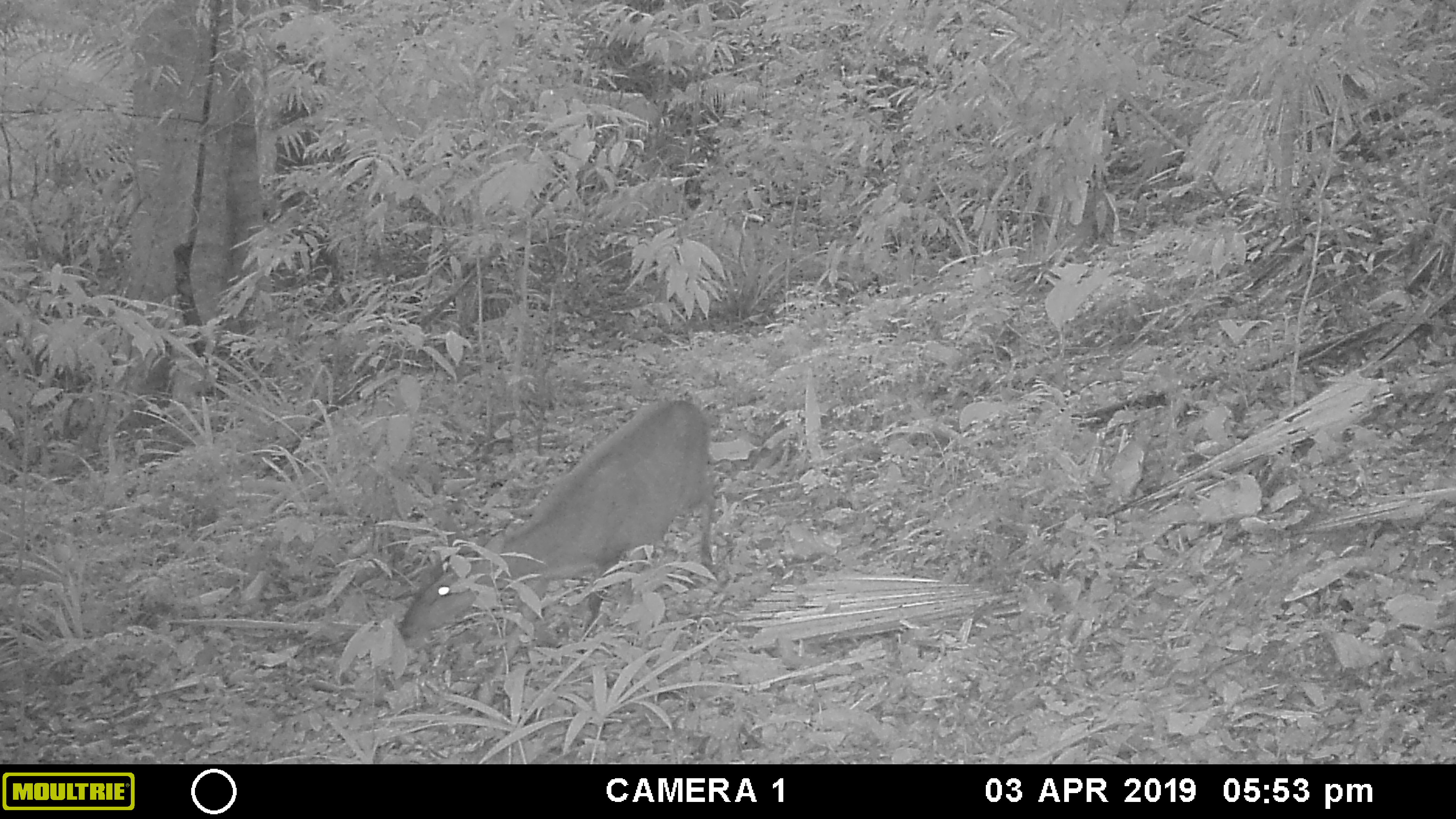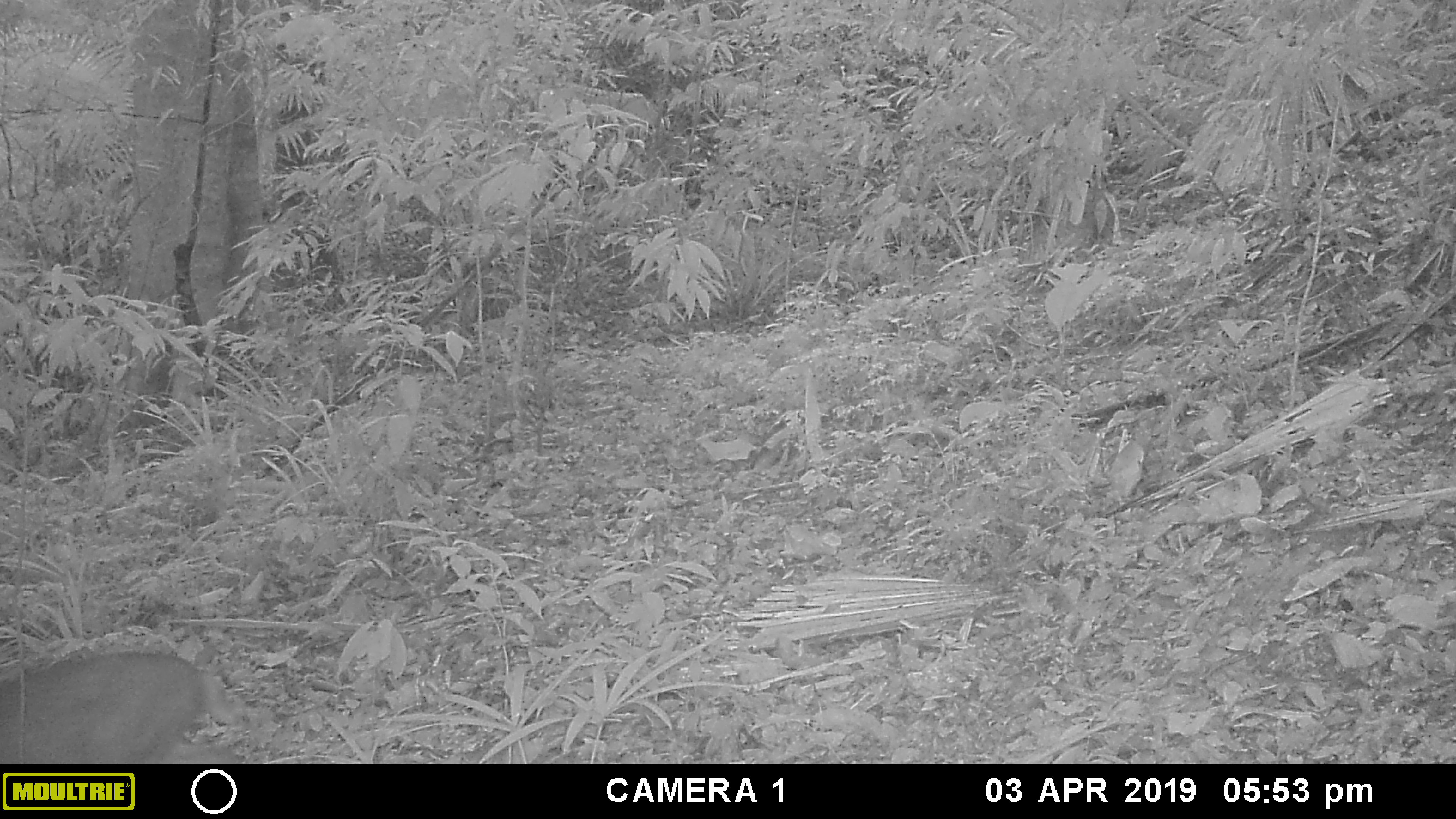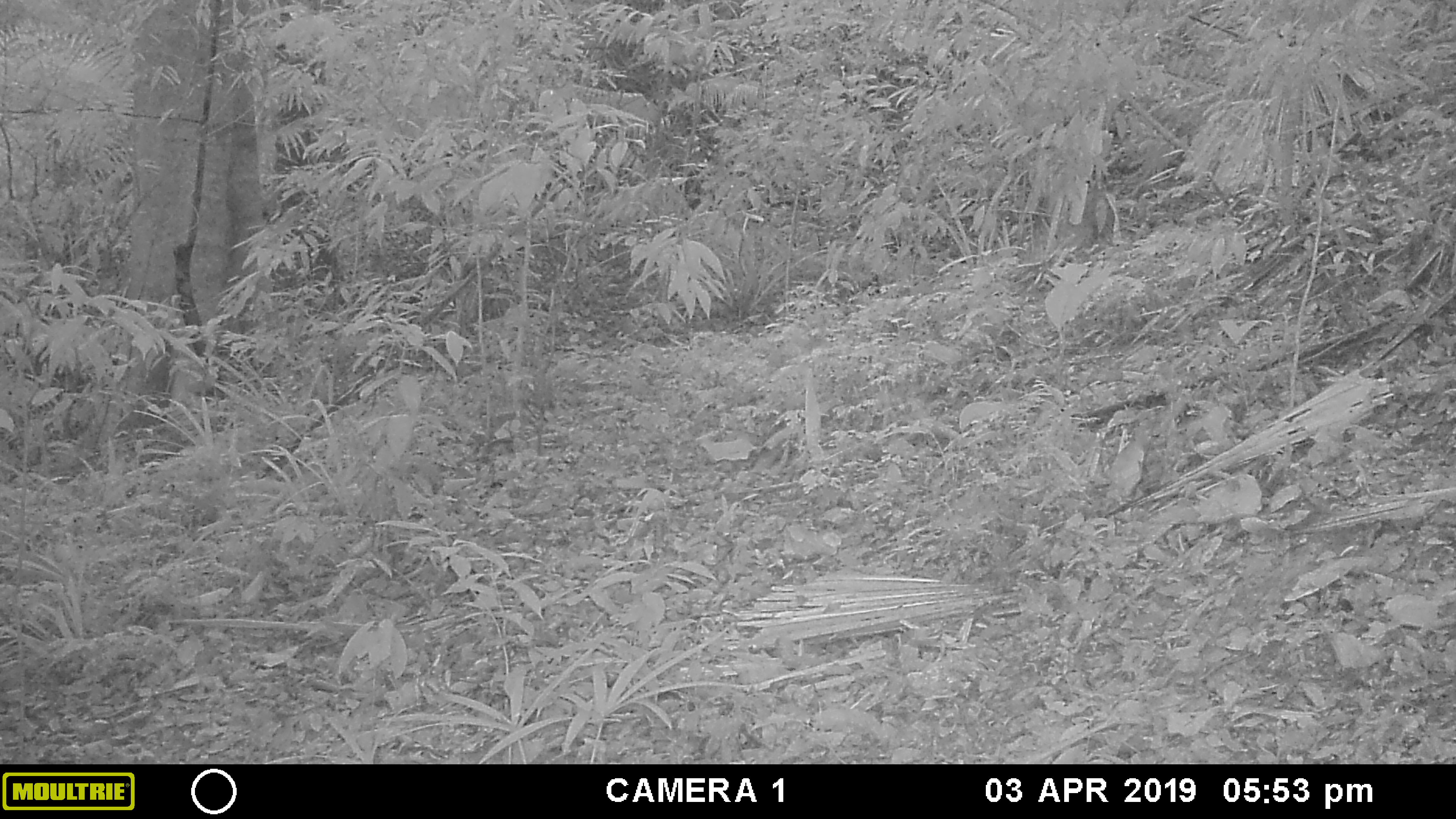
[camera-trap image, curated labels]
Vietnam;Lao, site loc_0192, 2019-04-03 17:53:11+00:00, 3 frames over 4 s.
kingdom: Animalia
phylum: Chordata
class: Mammalia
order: Artiodactyla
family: Cervidae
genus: Muntiacus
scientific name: Muntiacus vuquangensis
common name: large-antlered muntjac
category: large antlered muntjac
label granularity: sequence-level